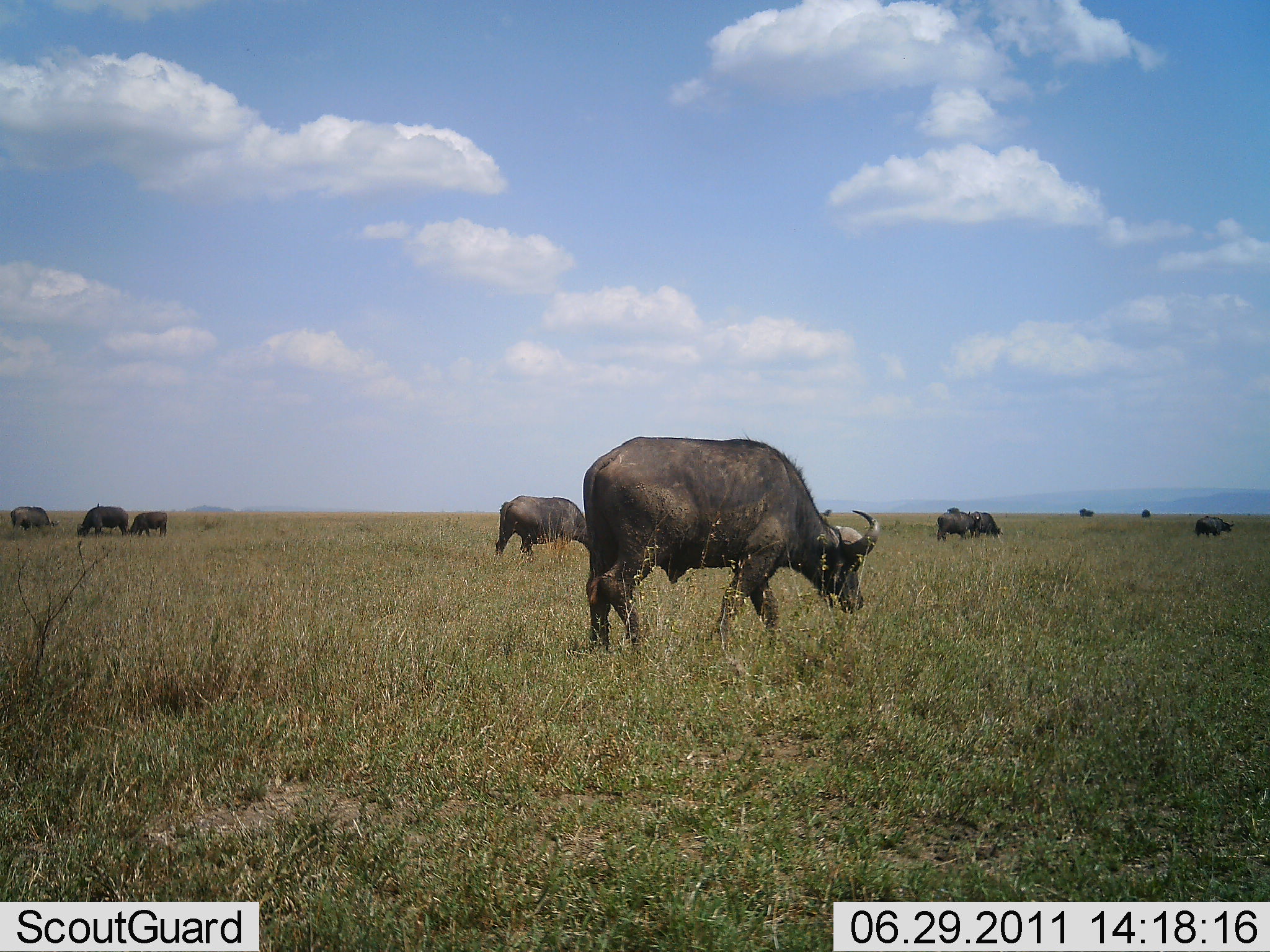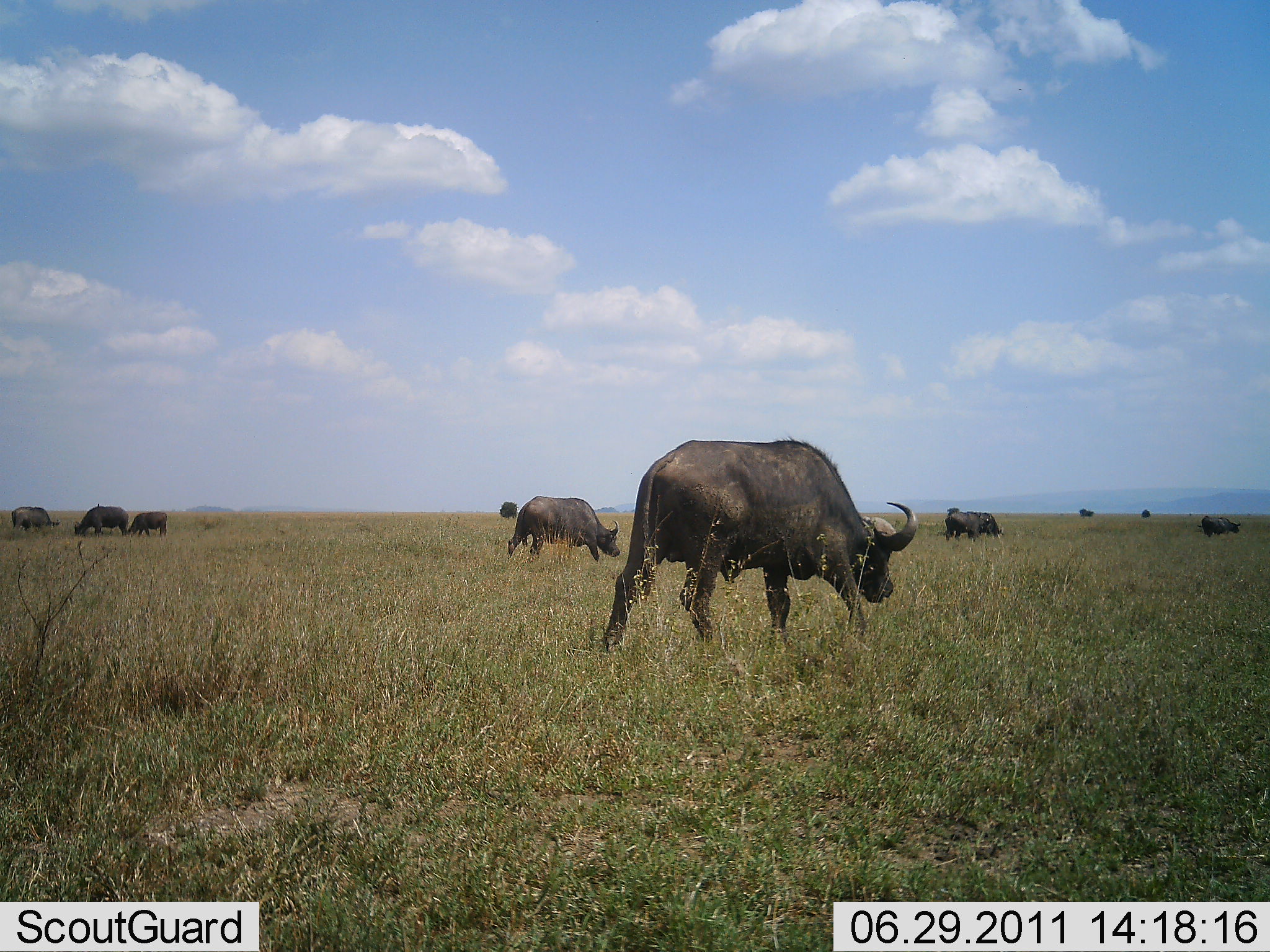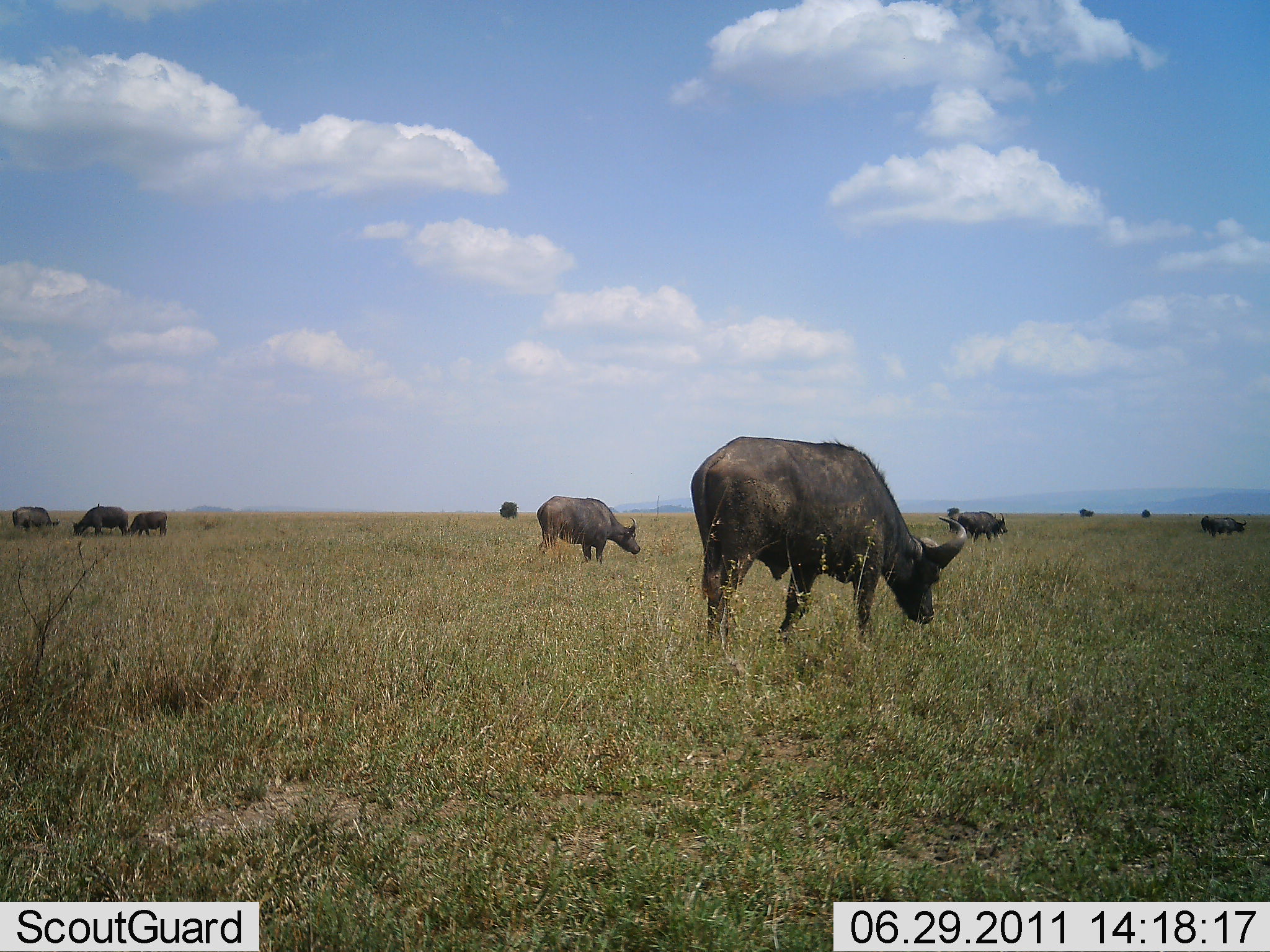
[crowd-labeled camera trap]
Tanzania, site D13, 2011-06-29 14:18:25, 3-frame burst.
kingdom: Animalia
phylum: Chordata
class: Mammalia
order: Artiodactyla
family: Bovidae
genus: Syncerus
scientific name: Syncerus caffer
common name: cape buffalo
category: buffalo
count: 9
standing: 0%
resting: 0%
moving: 36%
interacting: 0%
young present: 9%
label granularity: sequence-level